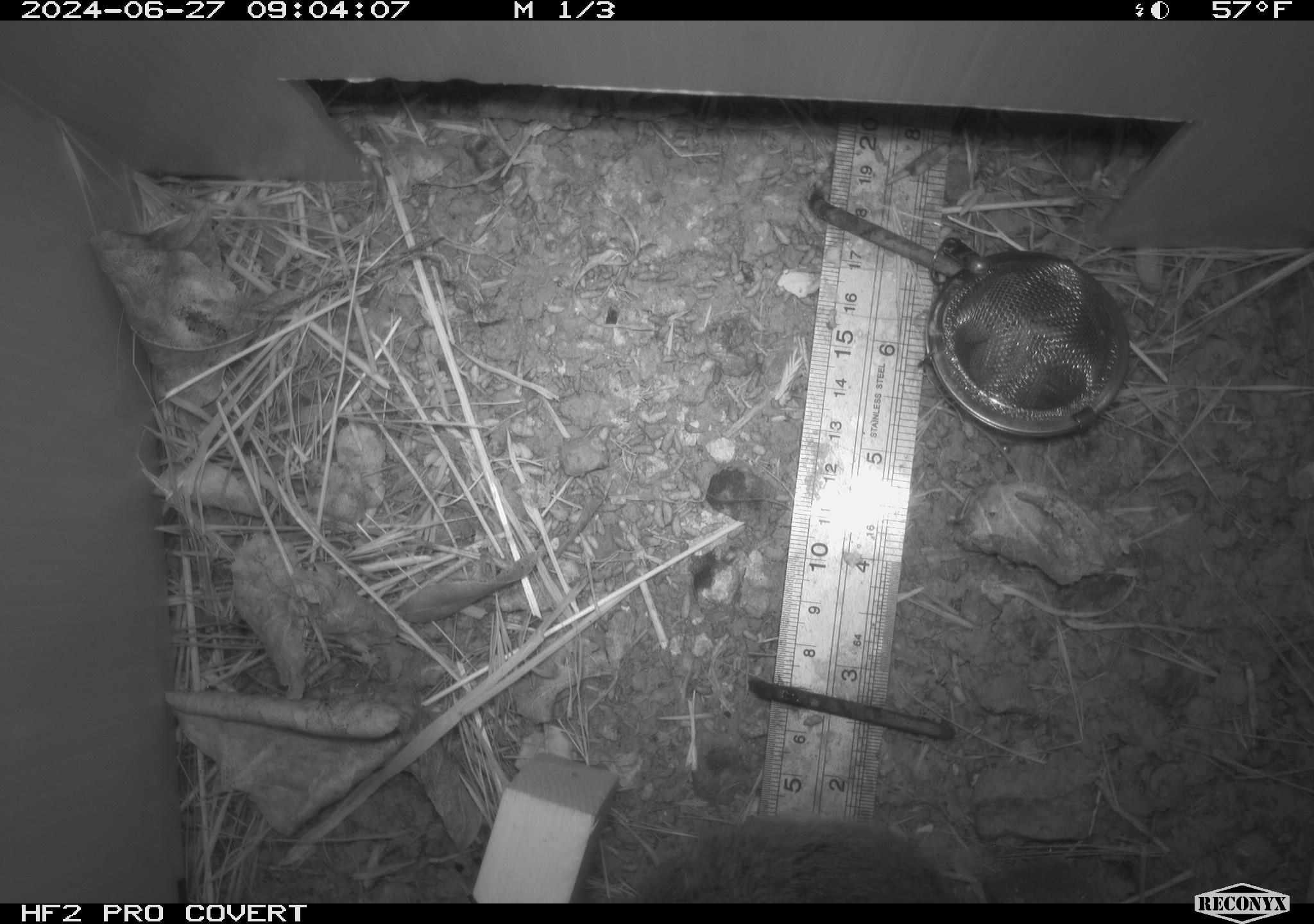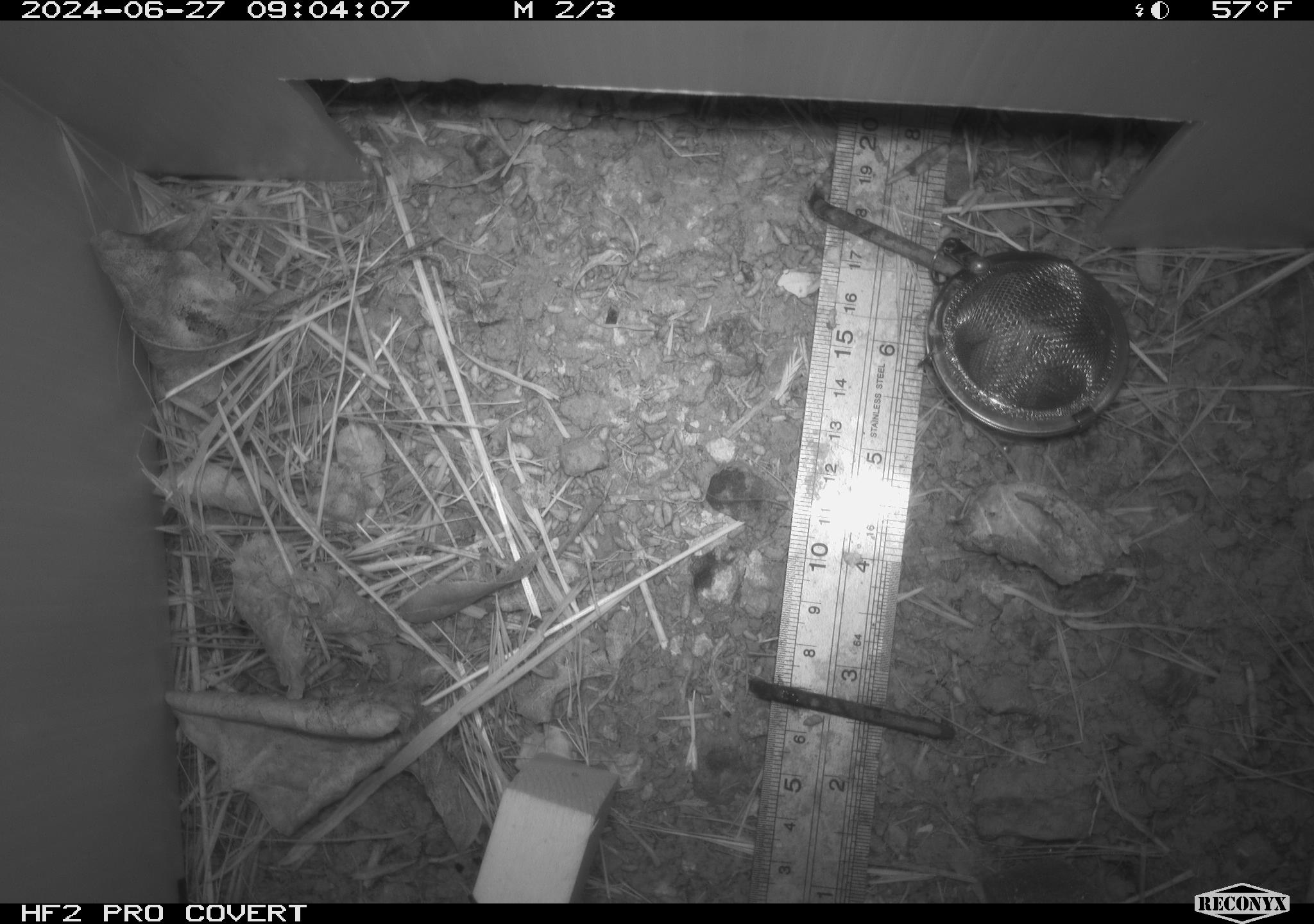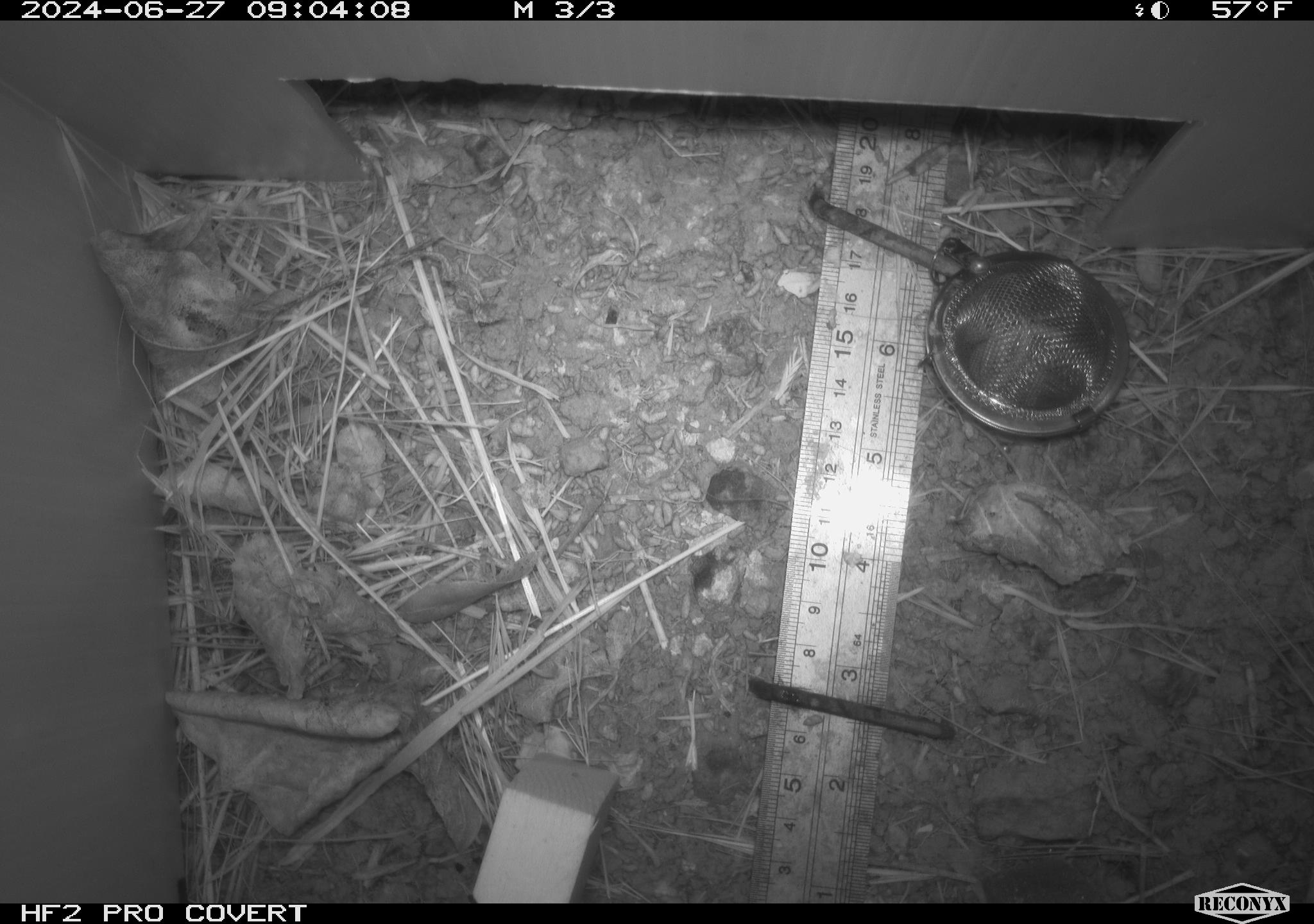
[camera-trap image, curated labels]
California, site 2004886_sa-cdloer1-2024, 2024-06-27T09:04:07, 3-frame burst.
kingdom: Animalia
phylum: Chordata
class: Mammalia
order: Rodentia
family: Cricetidae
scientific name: Arvicolinae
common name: voles, lemmings, and muskrats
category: arvicolinae subfamily